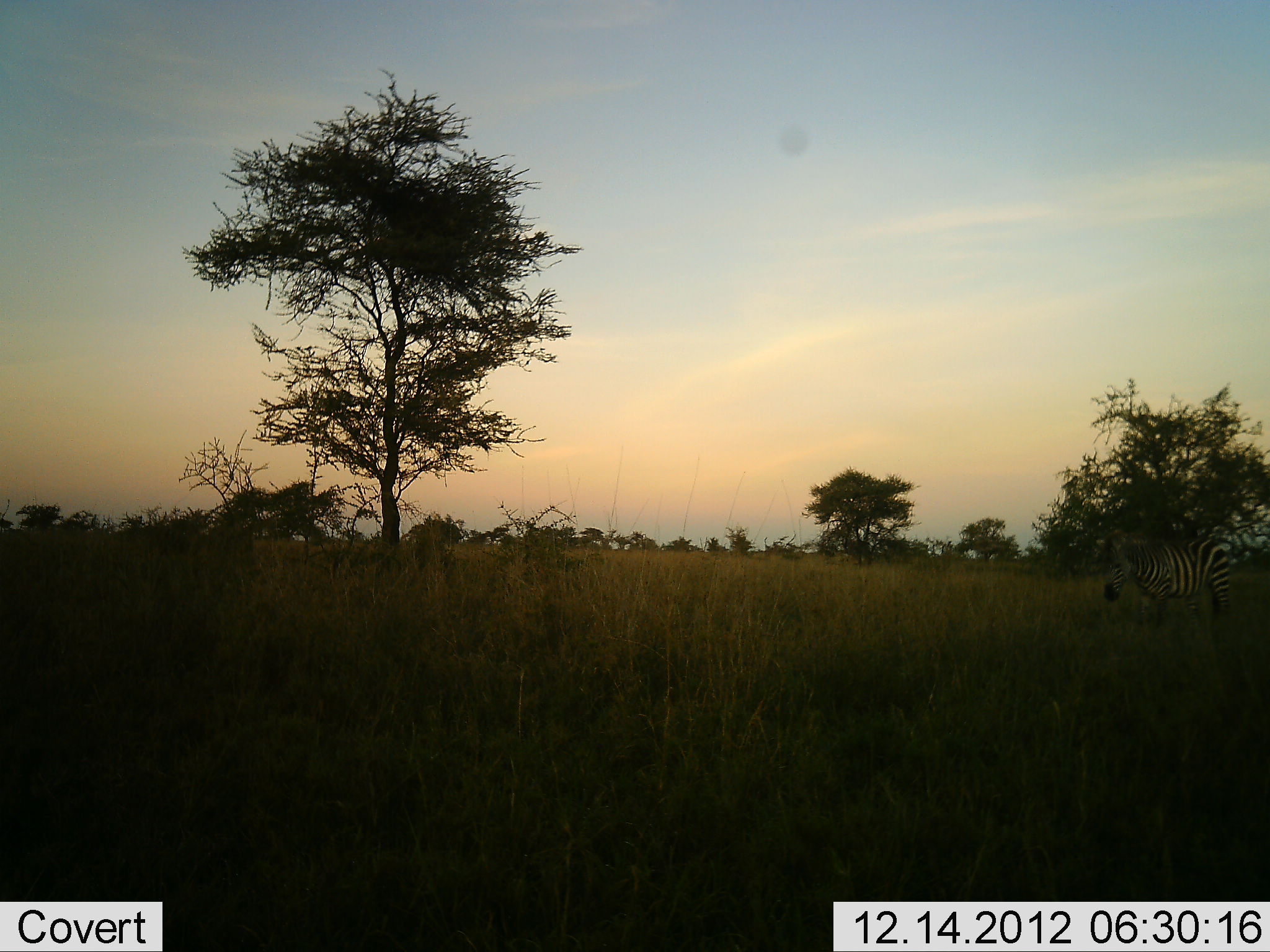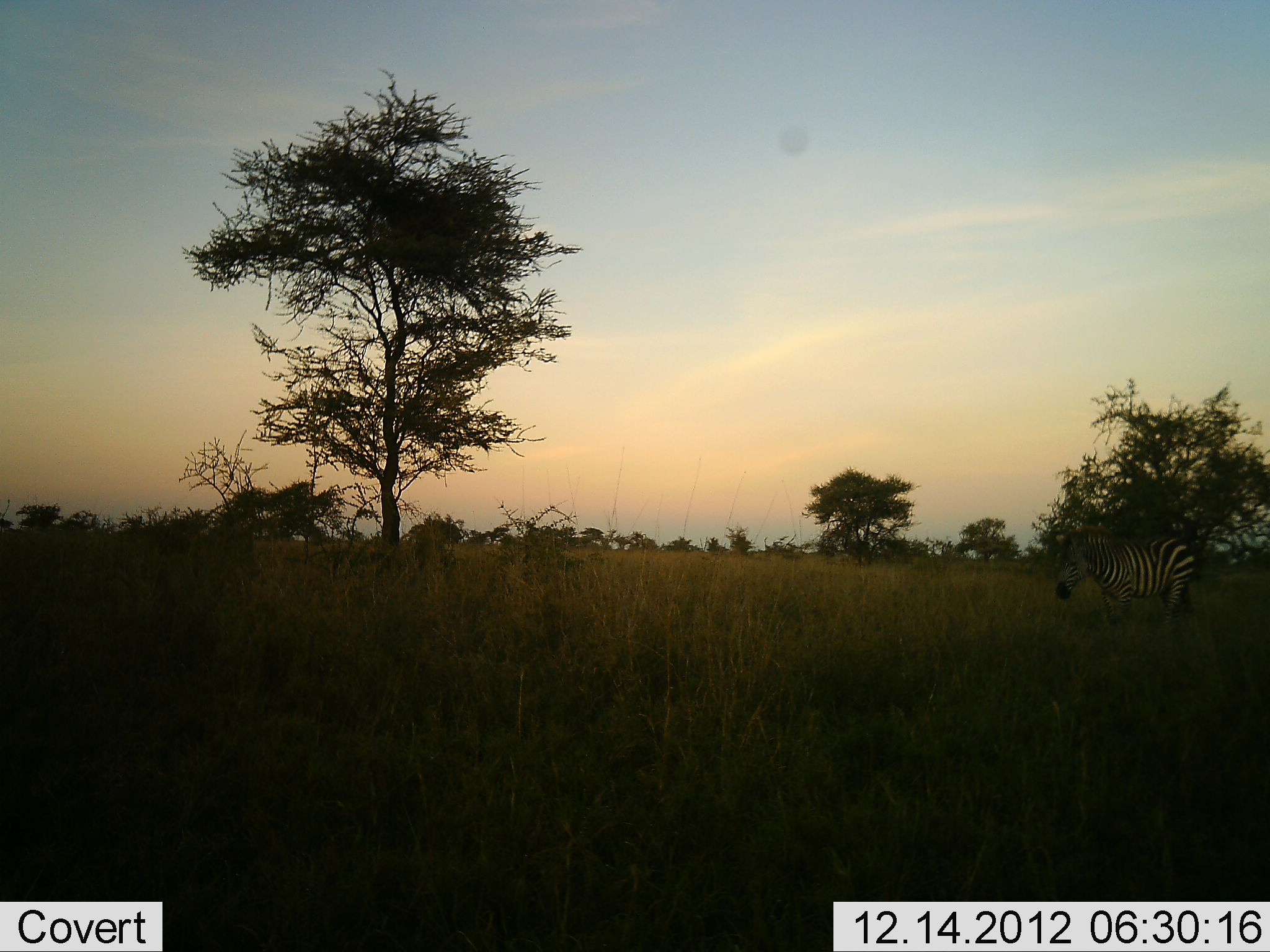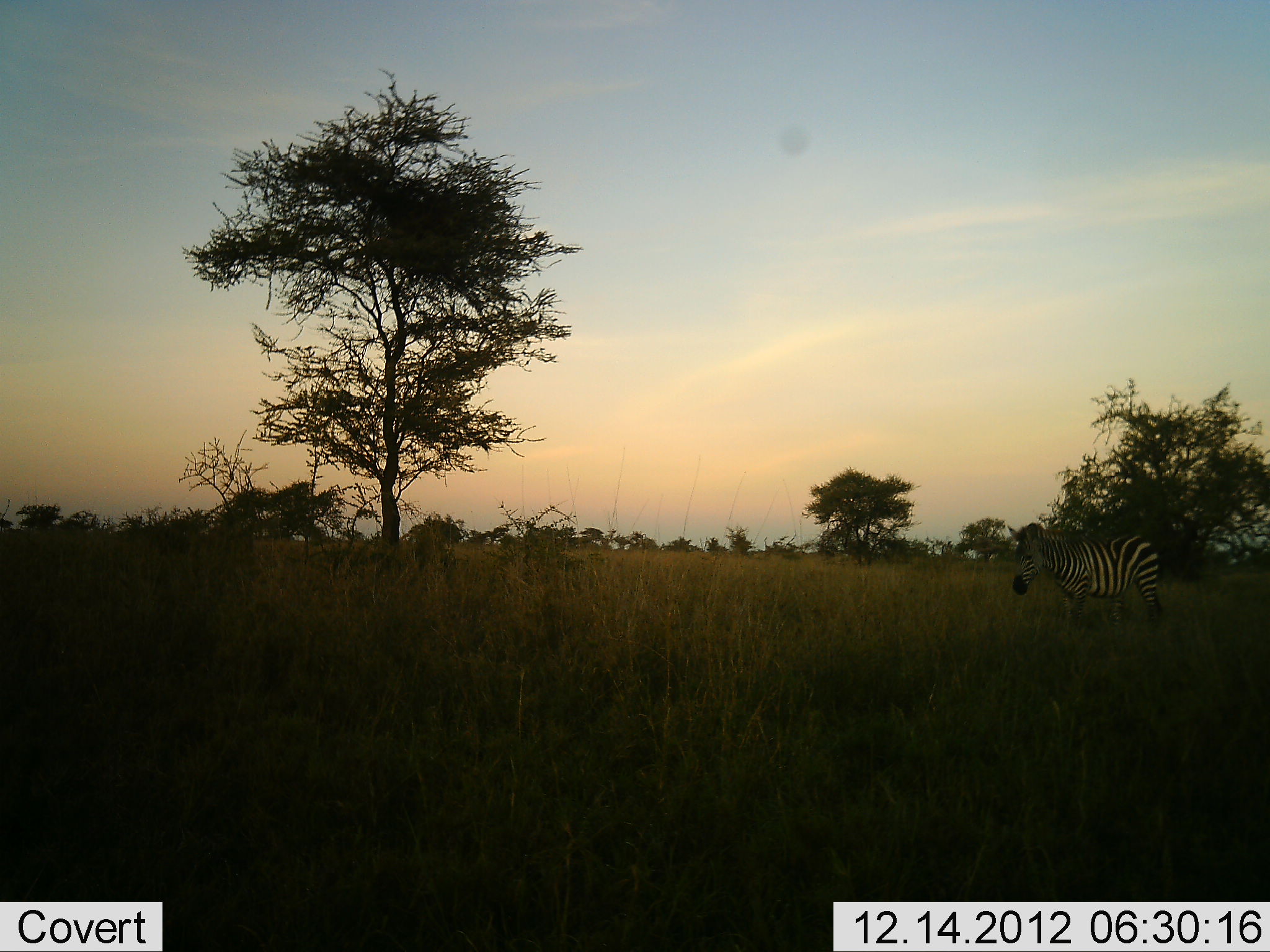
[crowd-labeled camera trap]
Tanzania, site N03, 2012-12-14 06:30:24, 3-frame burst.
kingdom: Animalia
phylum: Chordata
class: Mammalia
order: Perissodactyla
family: Equidae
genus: Equus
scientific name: Equus quagga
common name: plains zebra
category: zebra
Zebra (plains zebra) (Equus quagga), count 1. Behavior (volunteer vote fractions): standing 9%, resting 0%, moving 91%, interacting 0%. Young present (vote fraction): 0%. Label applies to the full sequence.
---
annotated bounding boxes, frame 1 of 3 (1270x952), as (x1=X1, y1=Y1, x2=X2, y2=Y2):
animal: (x1=1095, y1=537, x2=1234, y2=638)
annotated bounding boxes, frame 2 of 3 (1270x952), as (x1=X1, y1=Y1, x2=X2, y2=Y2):
animal: (x1=1056, y1=526, x2=1197, y2=624)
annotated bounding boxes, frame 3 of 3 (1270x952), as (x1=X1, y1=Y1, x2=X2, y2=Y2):
animal: (x1=1008, y1=522, x2=1166, y2=628)